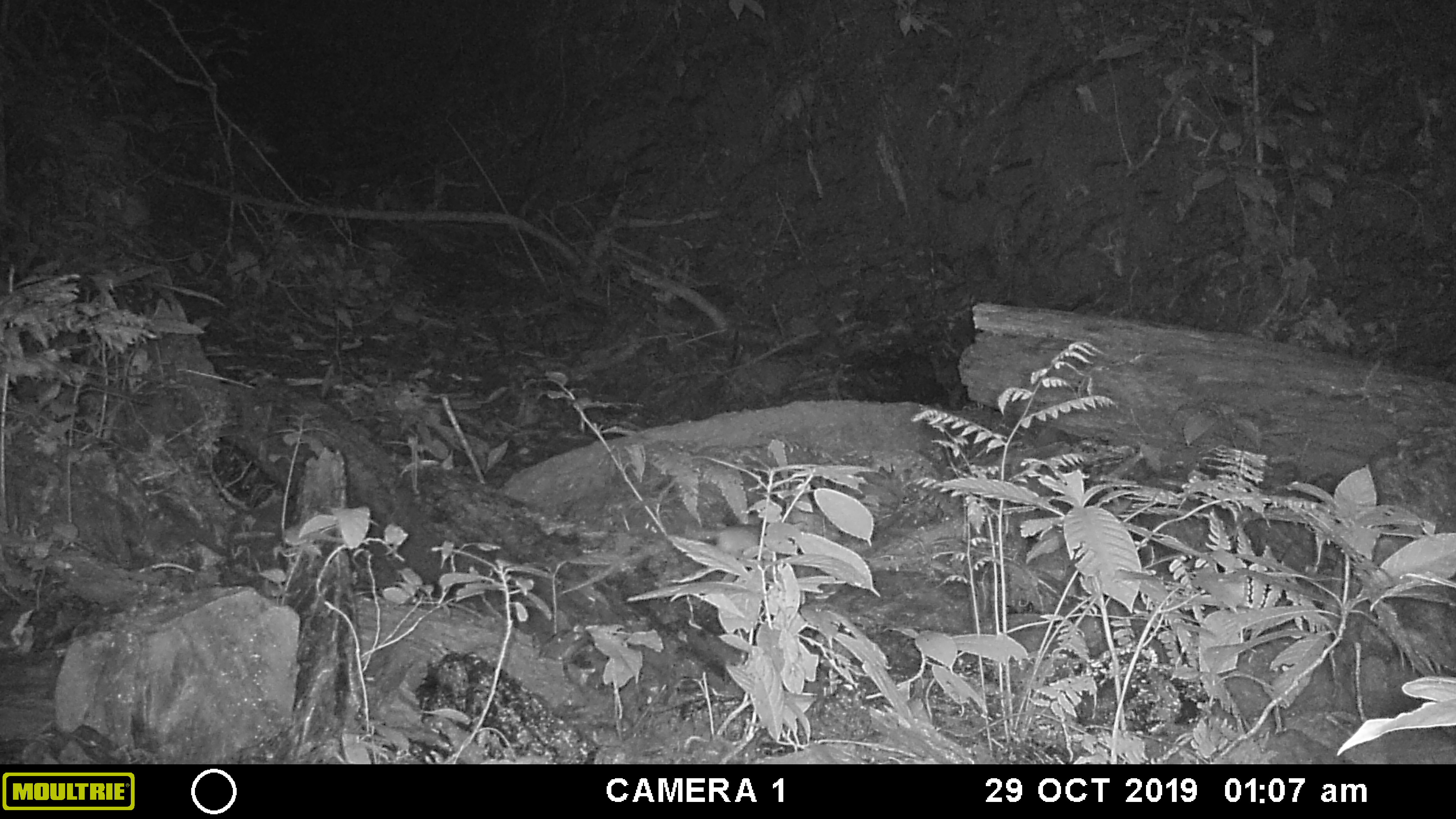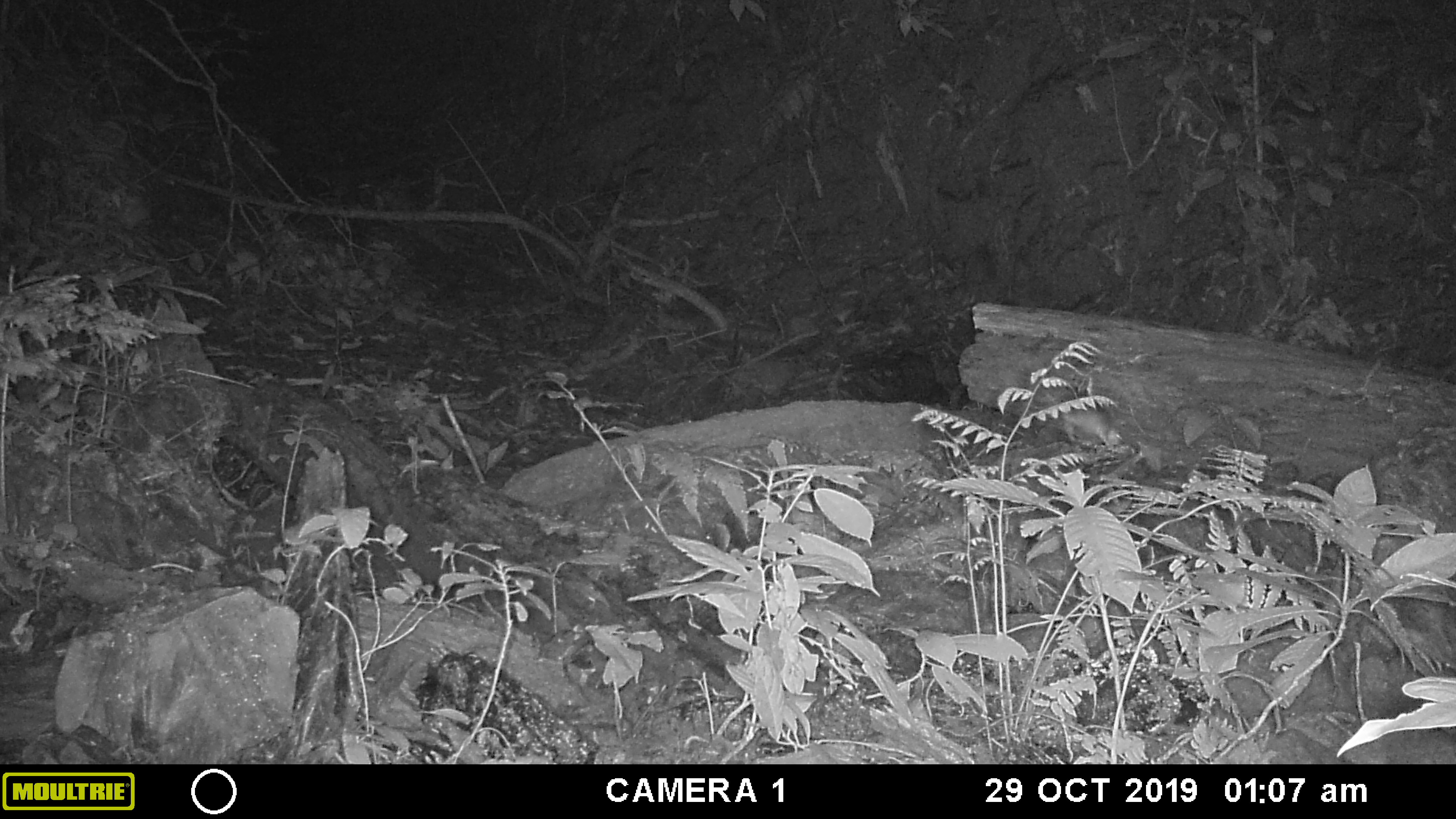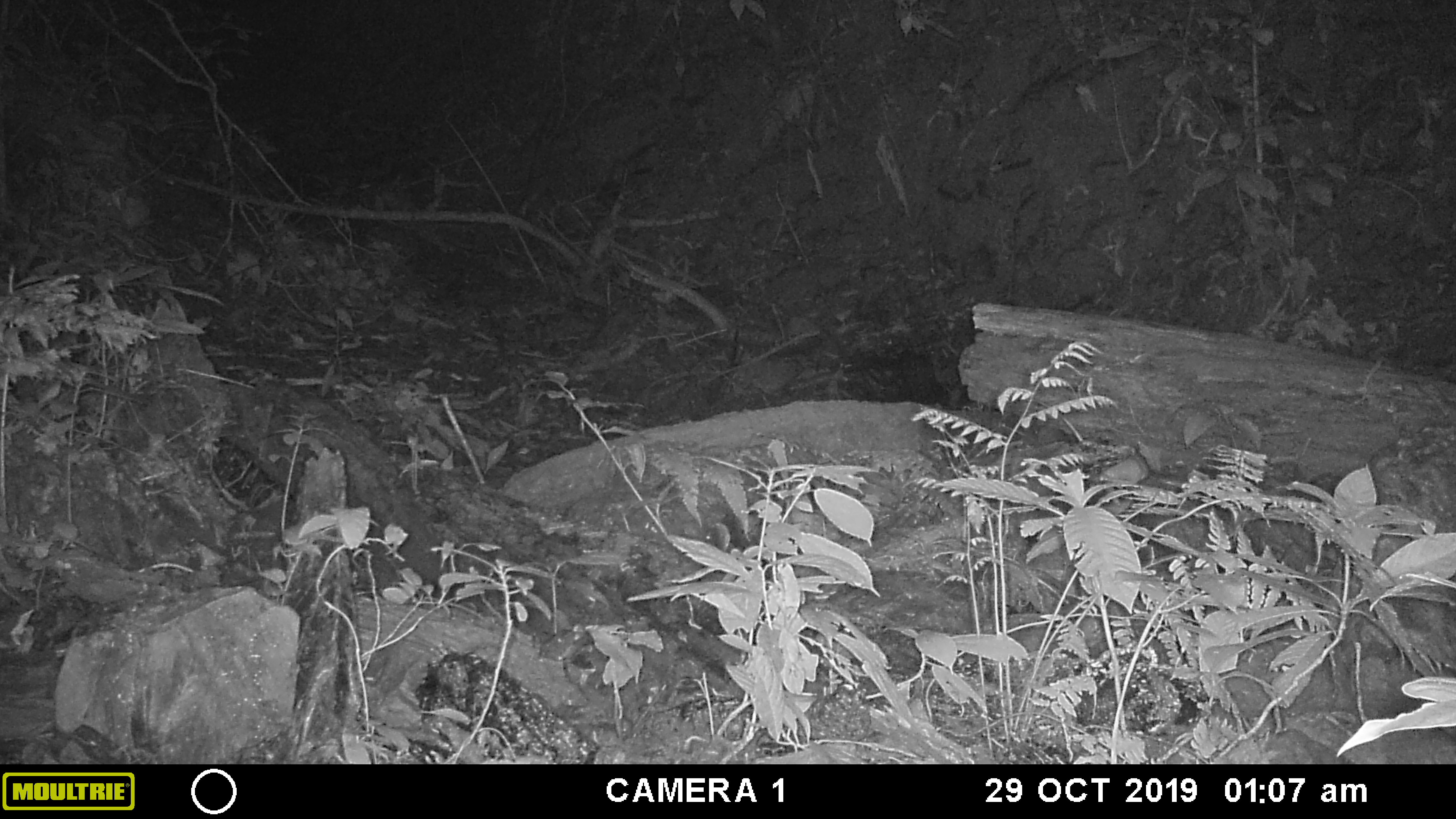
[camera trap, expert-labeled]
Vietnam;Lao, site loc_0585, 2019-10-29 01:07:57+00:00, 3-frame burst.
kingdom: Animalia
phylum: Chordata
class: Mammalia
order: Rodentia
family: Muridae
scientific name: Muridae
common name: old-world mice and rats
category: unidentified murid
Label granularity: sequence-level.